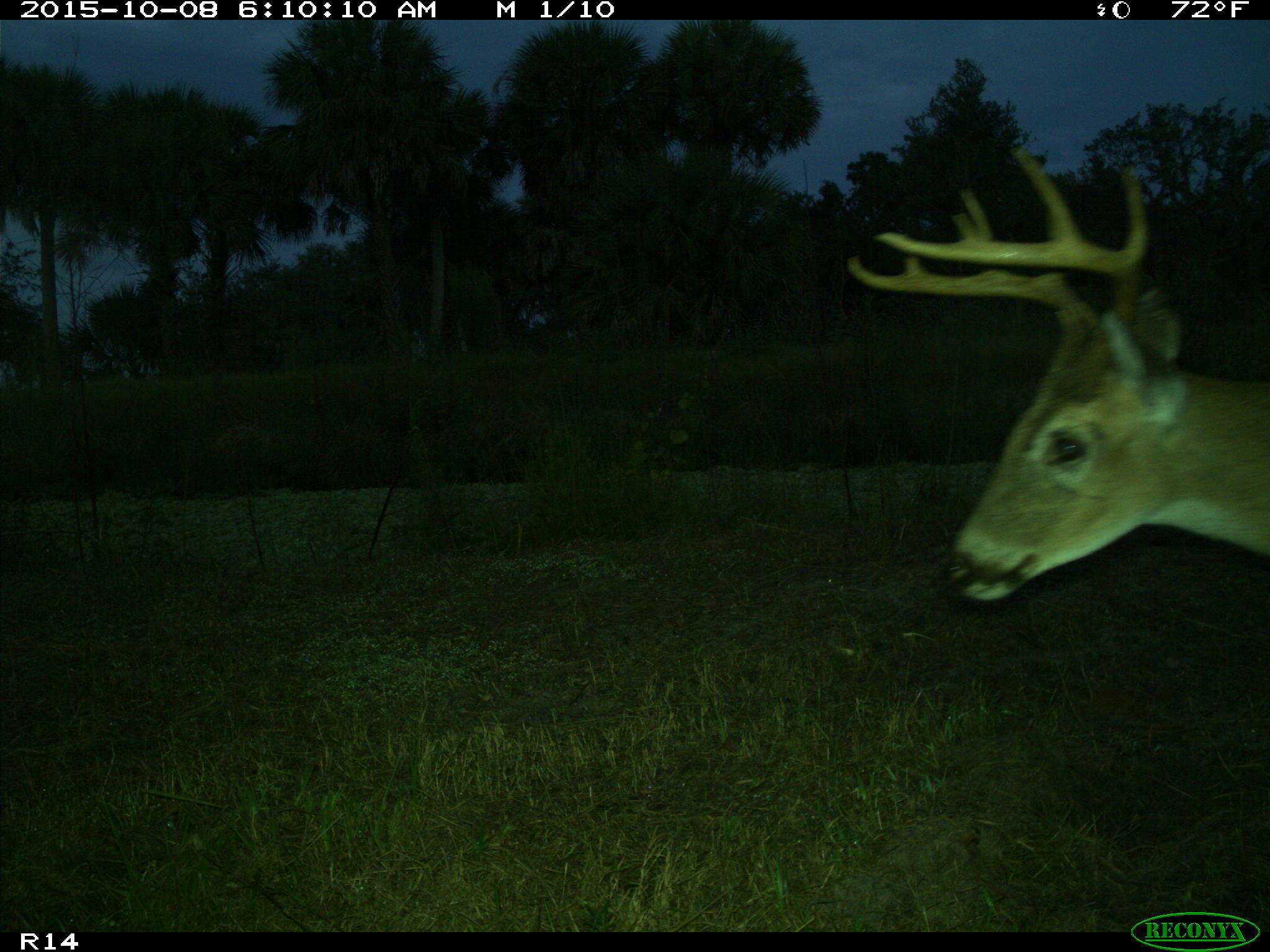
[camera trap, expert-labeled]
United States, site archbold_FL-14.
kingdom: Animalia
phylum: Chordata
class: Mammalia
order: Artiodactyla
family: Cervidae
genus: Odocoileus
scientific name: Odocoileus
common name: deer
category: unidentified deer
Unidentified deer (deer) (Odocoileus).